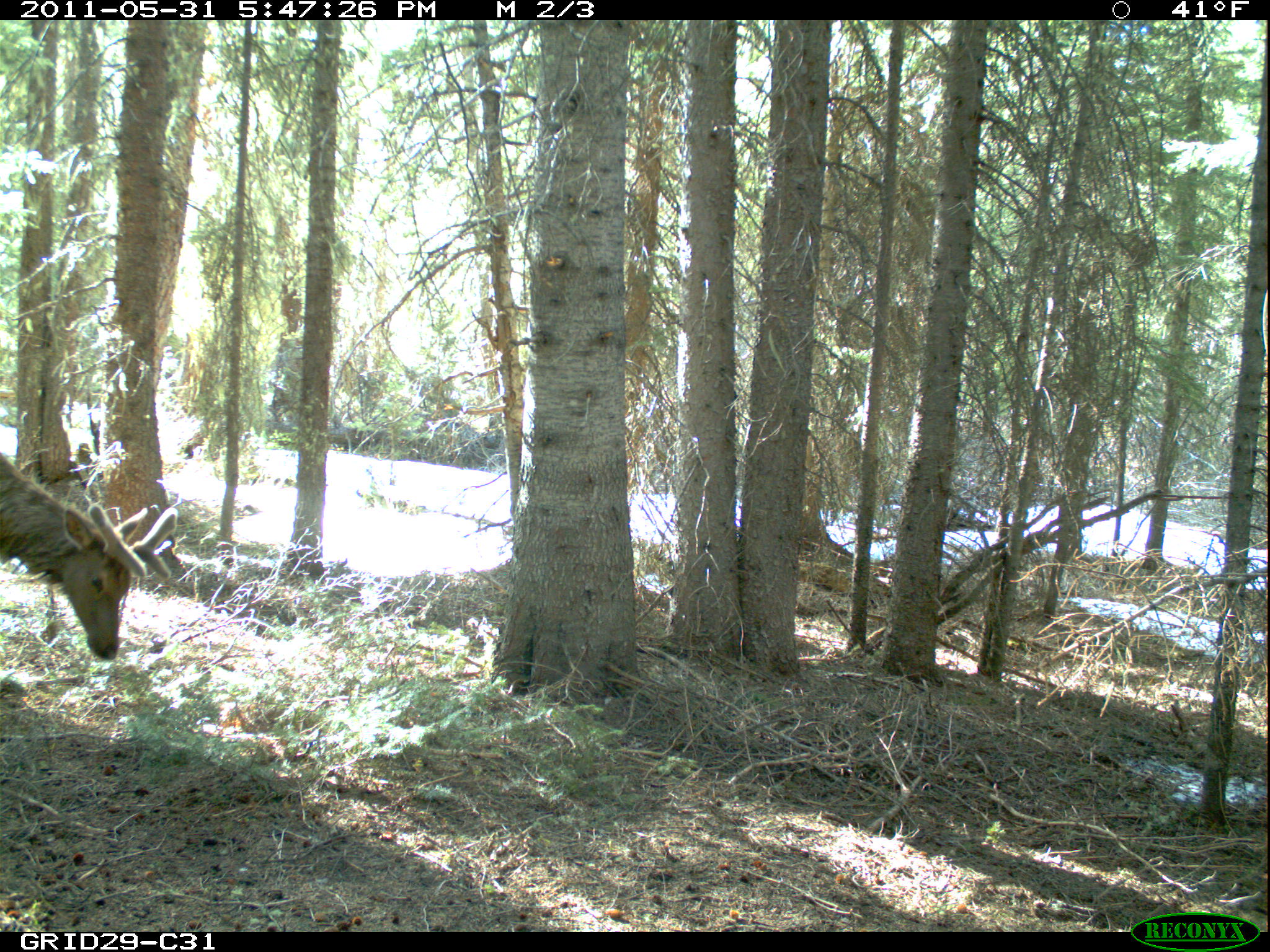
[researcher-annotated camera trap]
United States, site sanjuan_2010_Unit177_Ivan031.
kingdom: Animalia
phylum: Chordata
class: Mammalia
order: Artiodactyla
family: Cervidae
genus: Cervus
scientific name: Cervus elaphus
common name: red deer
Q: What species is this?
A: Cervus elaphus (red deer).